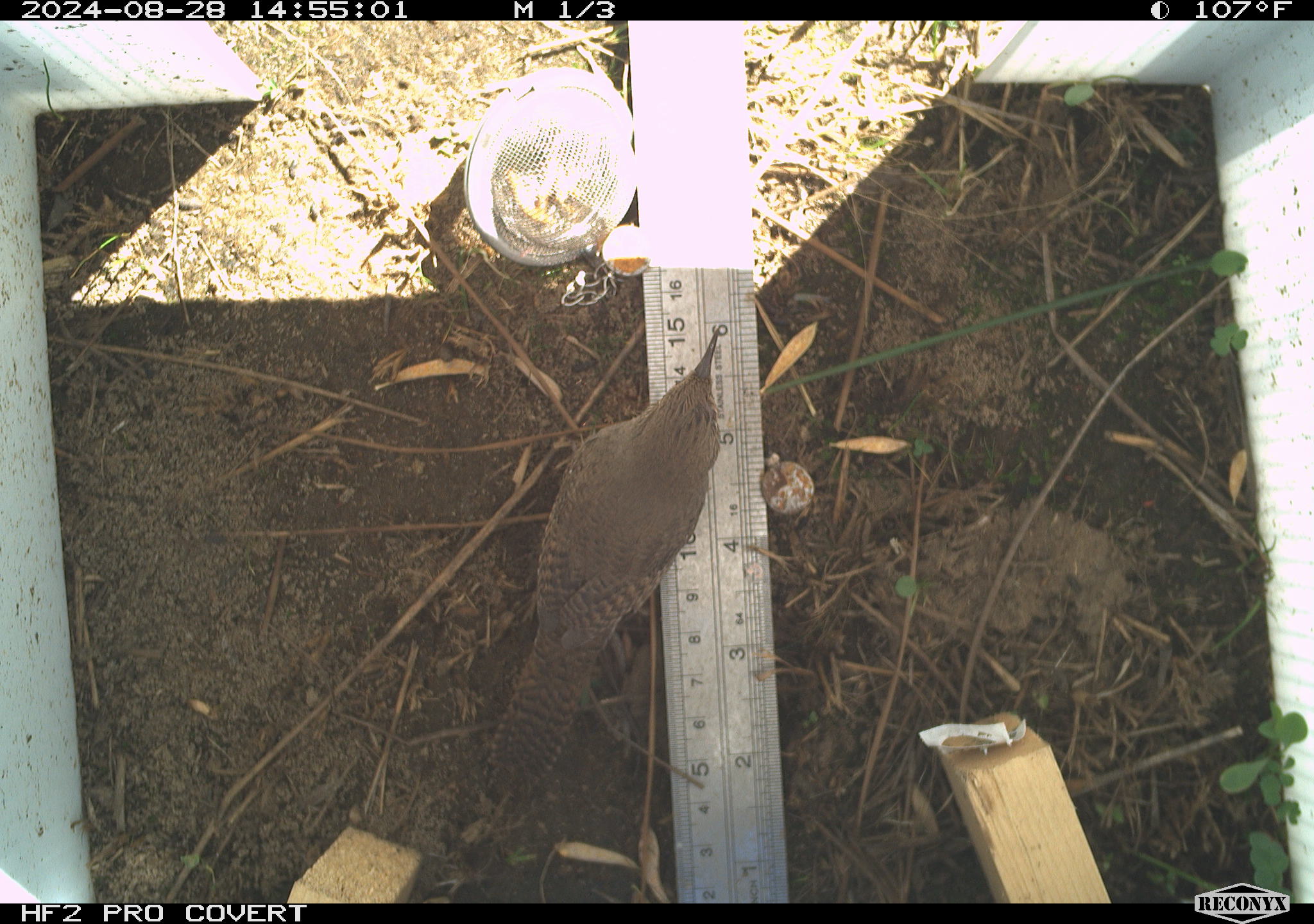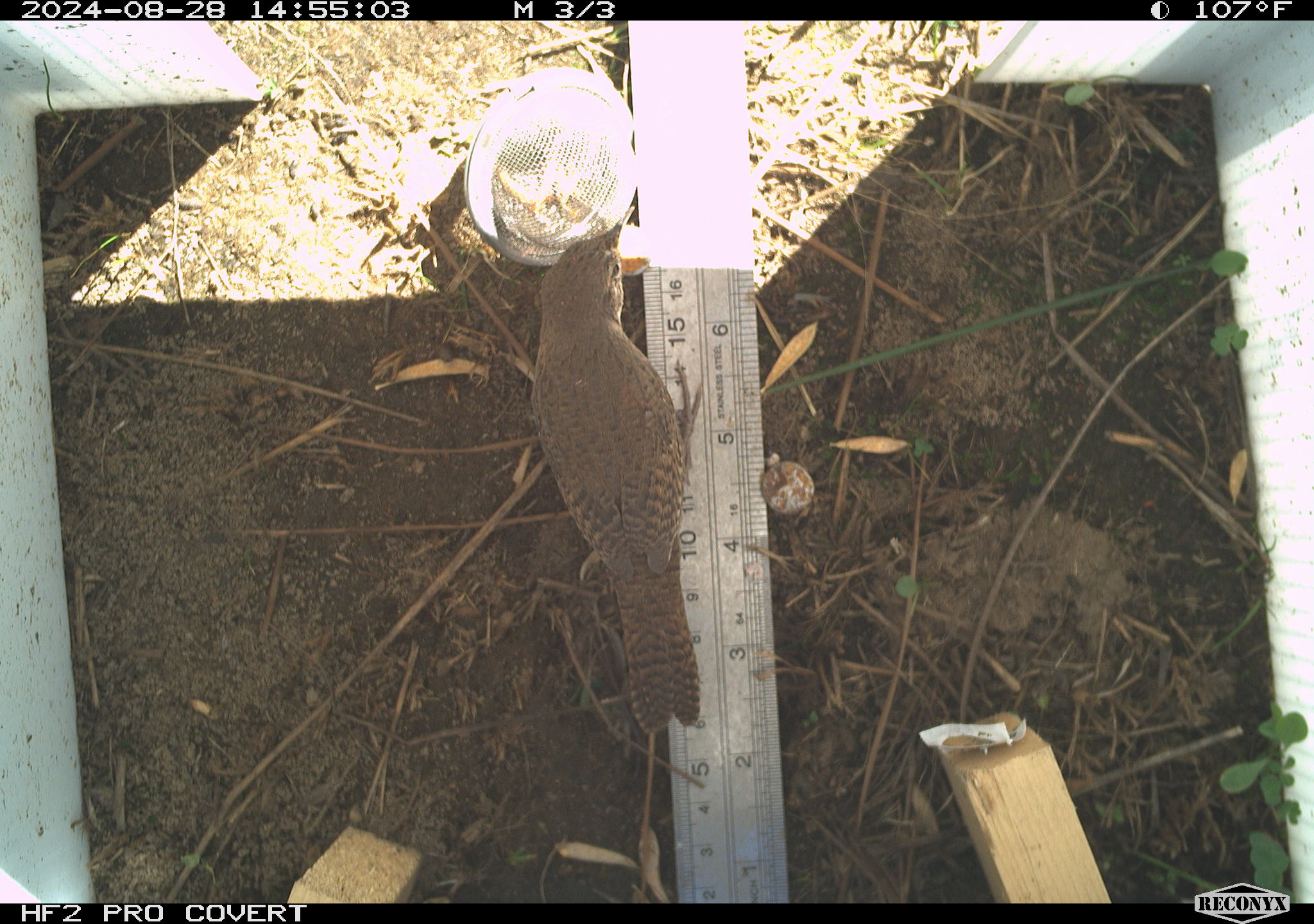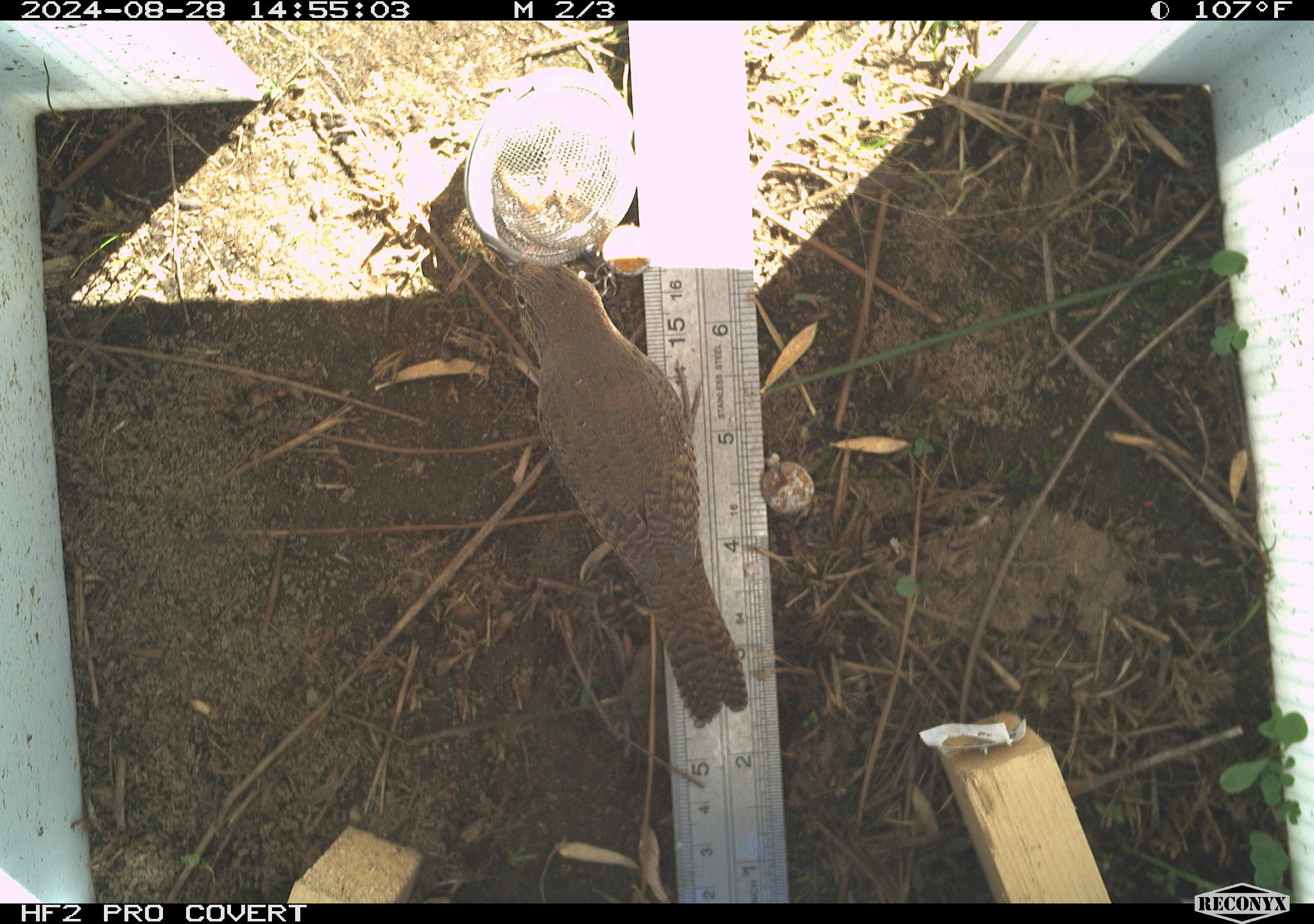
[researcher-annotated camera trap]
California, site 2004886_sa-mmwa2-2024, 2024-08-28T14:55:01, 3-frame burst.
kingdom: Animalia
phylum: Chordata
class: Aves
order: Passeriformes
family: Troglodytidae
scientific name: Troglodytidae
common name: wren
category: troglodytidae family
Troglodytidae family (wren) (Troglodytidae).